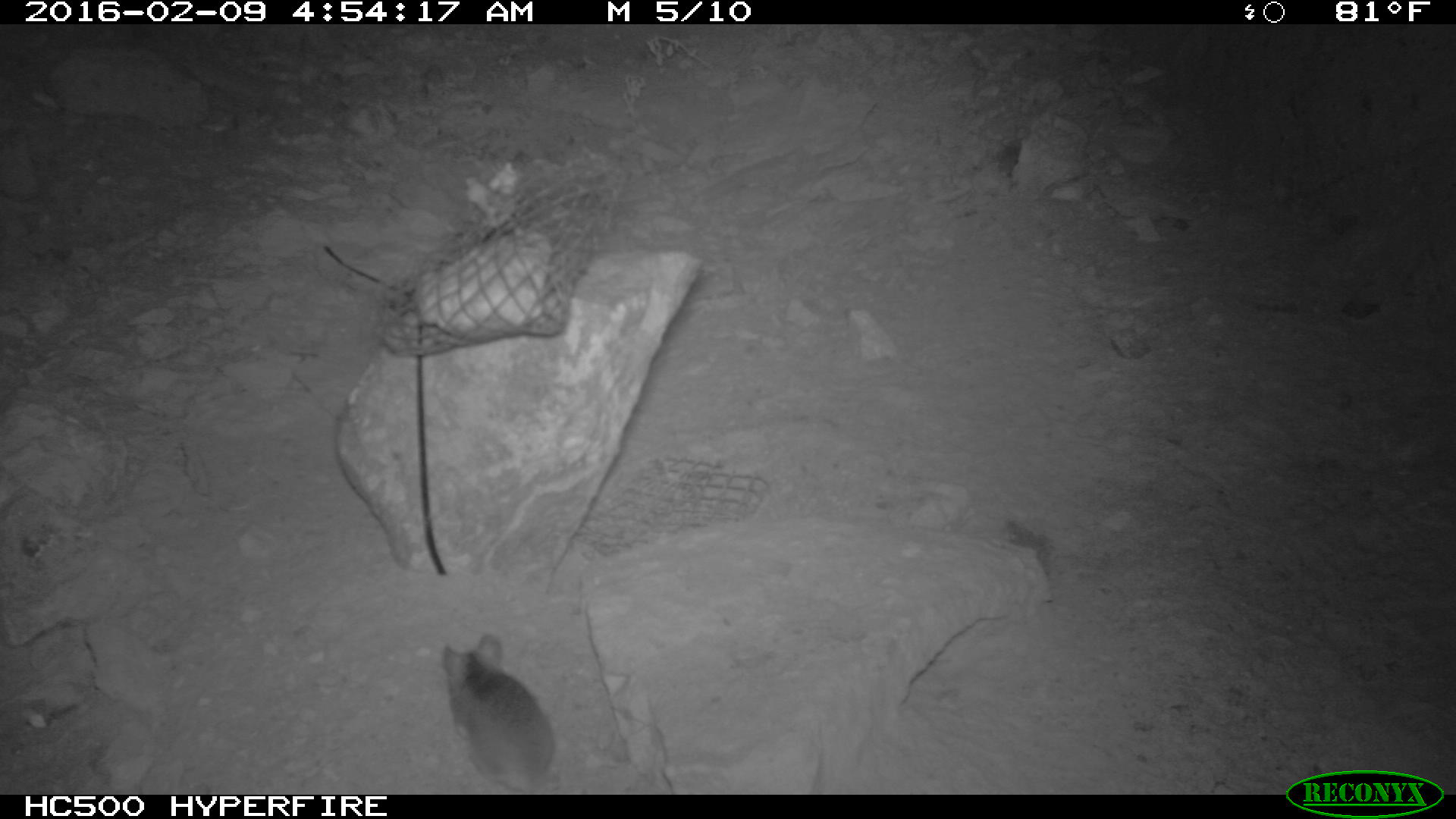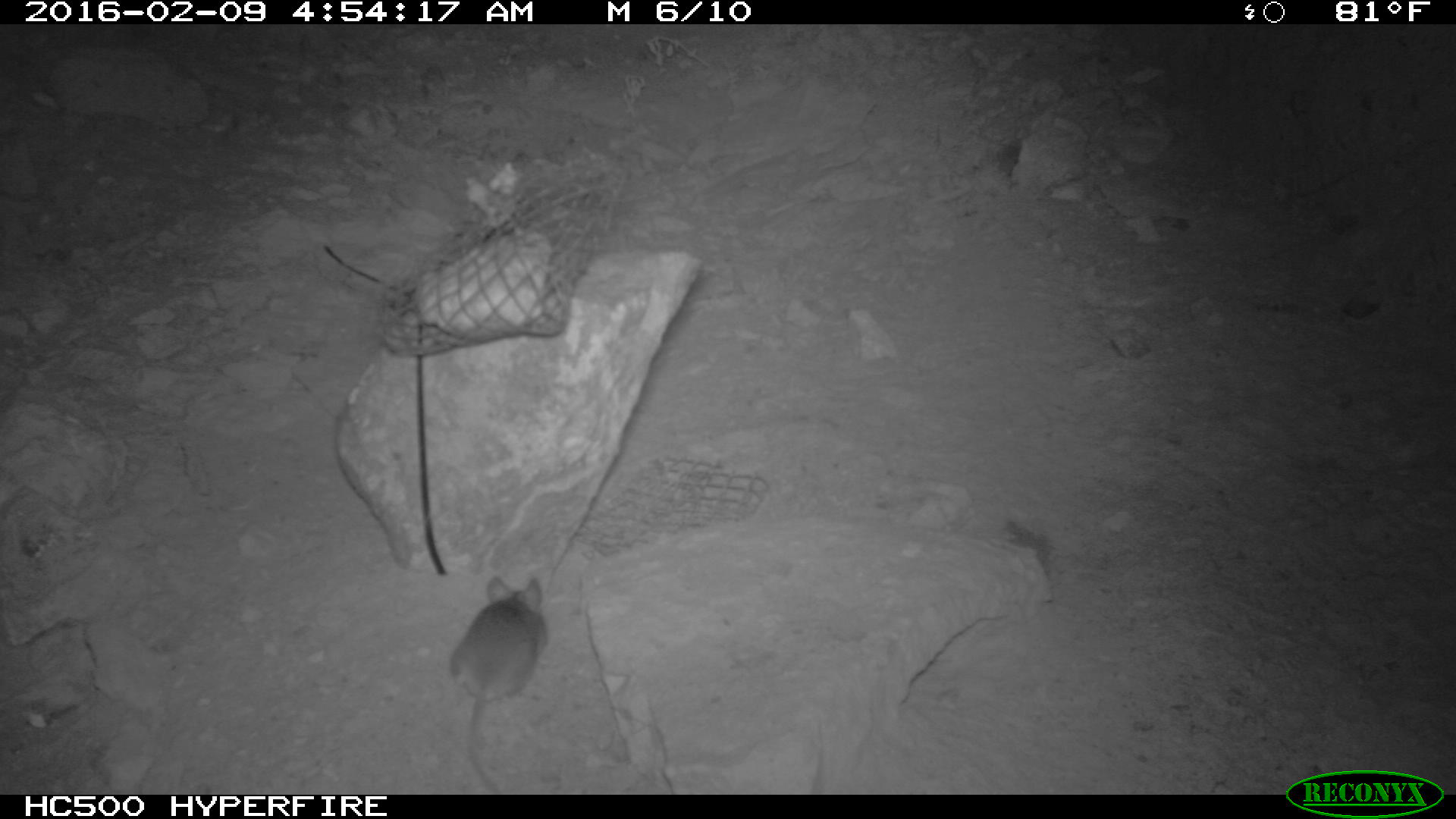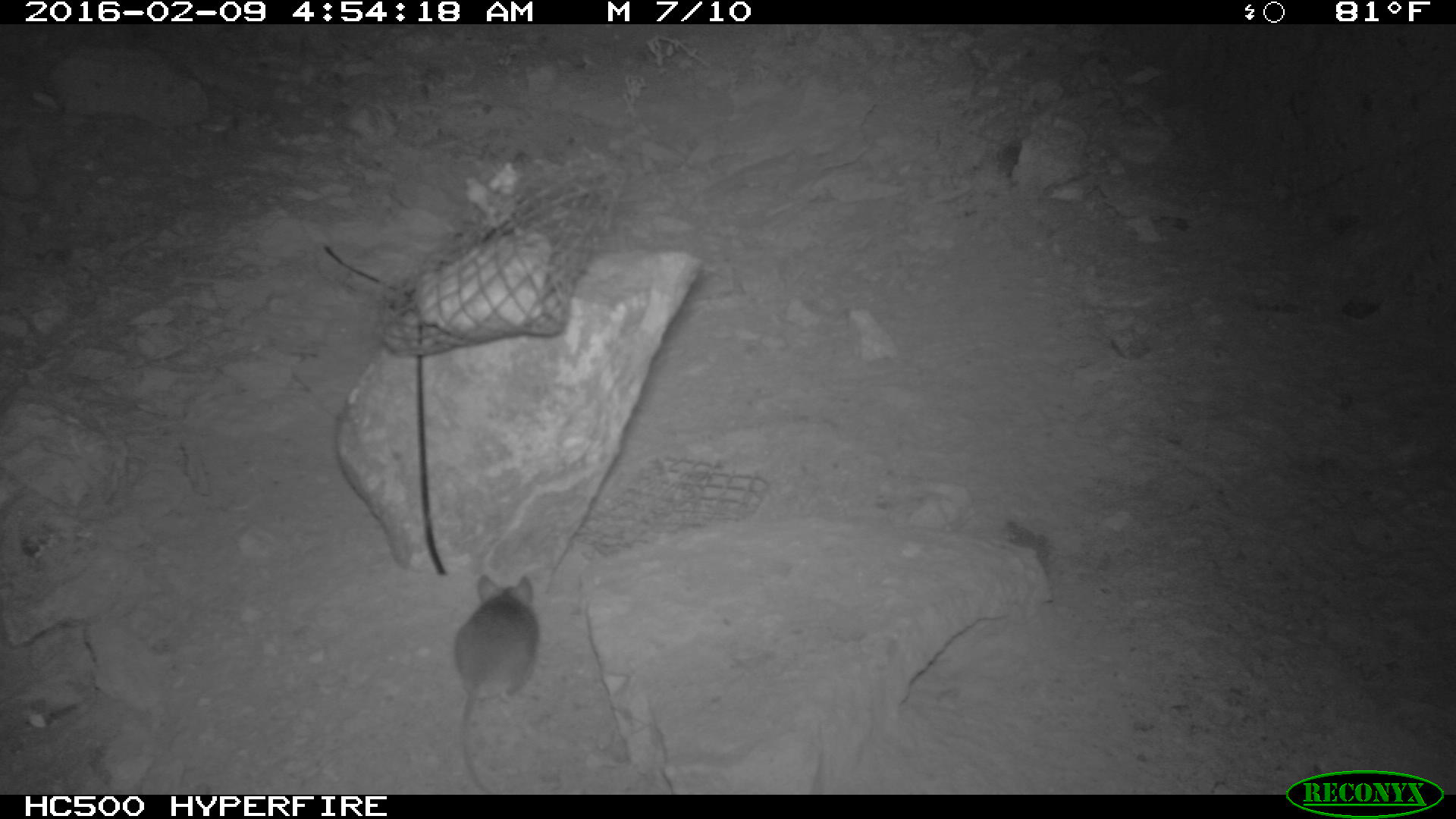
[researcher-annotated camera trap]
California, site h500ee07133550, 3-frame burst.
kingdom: Animalia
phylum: Chordata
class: Mammalia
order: Rodentia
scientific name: Rodentia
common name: rodent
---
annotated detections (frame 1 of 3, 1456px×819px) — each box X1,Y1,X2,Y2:
rodent: 440,633,560,791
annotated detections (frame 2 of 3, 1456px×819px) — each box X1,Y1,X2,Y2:
rodent: 450,574,548,792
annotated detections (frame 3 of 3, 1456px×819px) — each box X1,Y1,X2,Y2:
rodent: 453,573,536,792